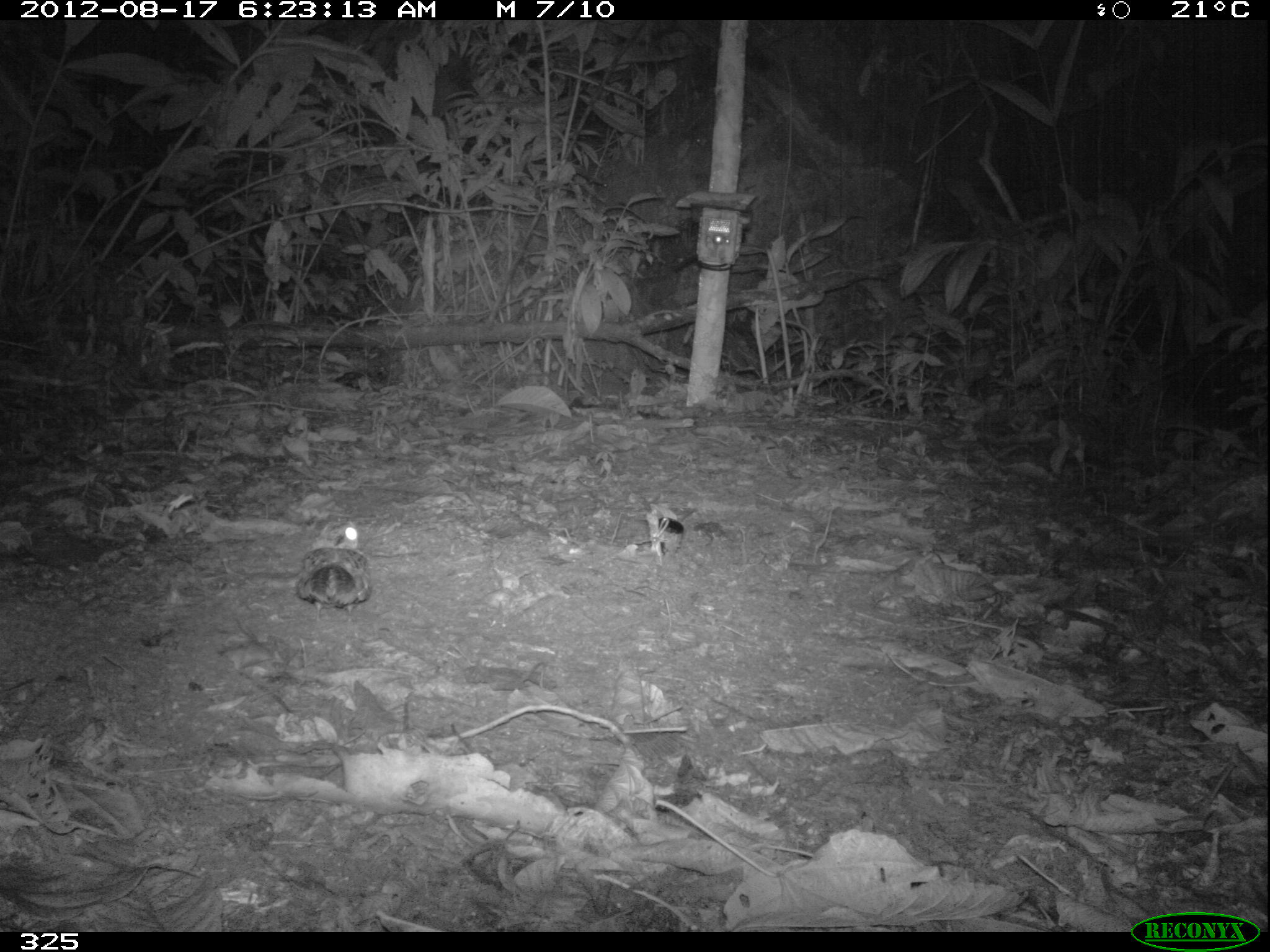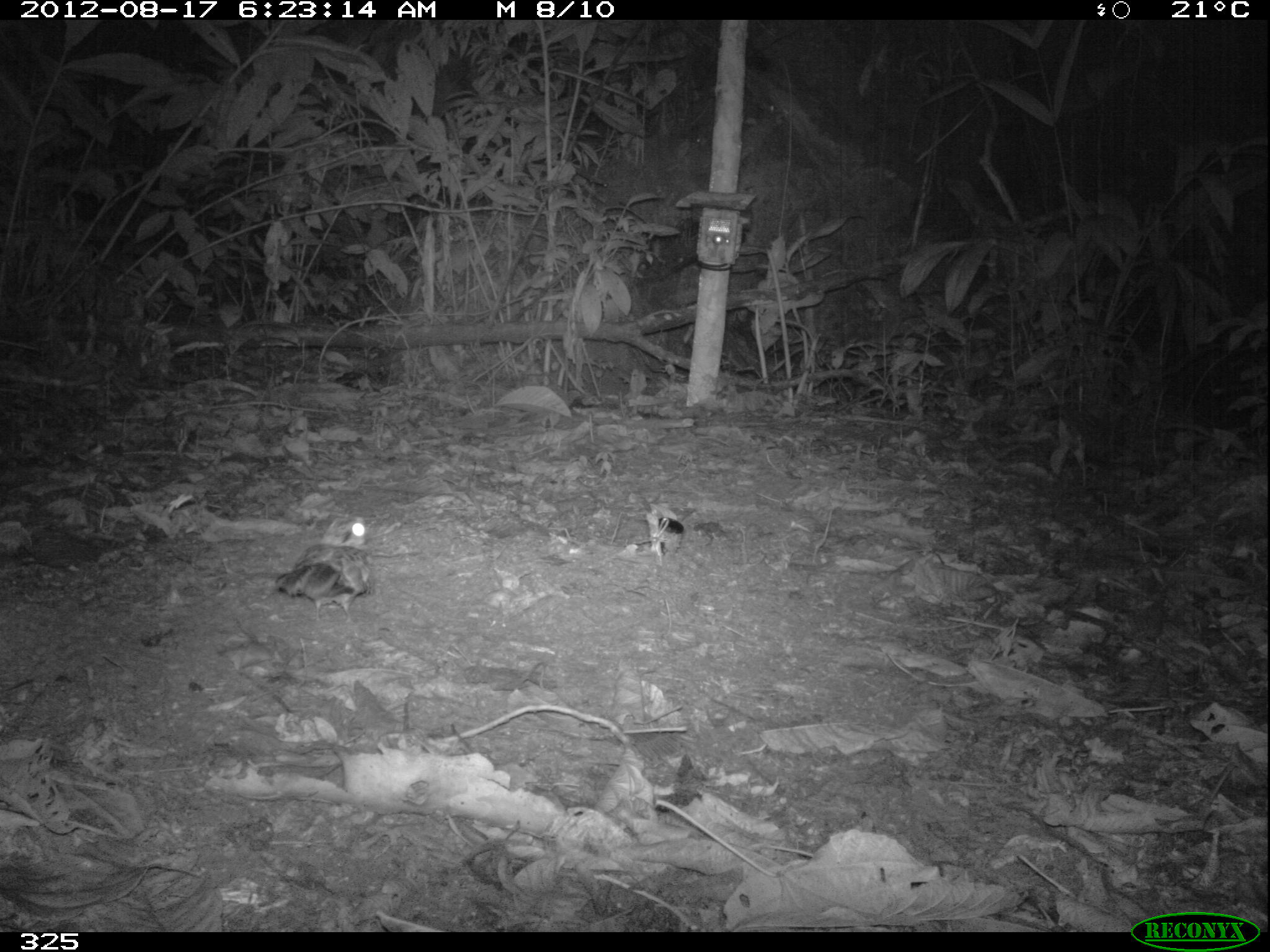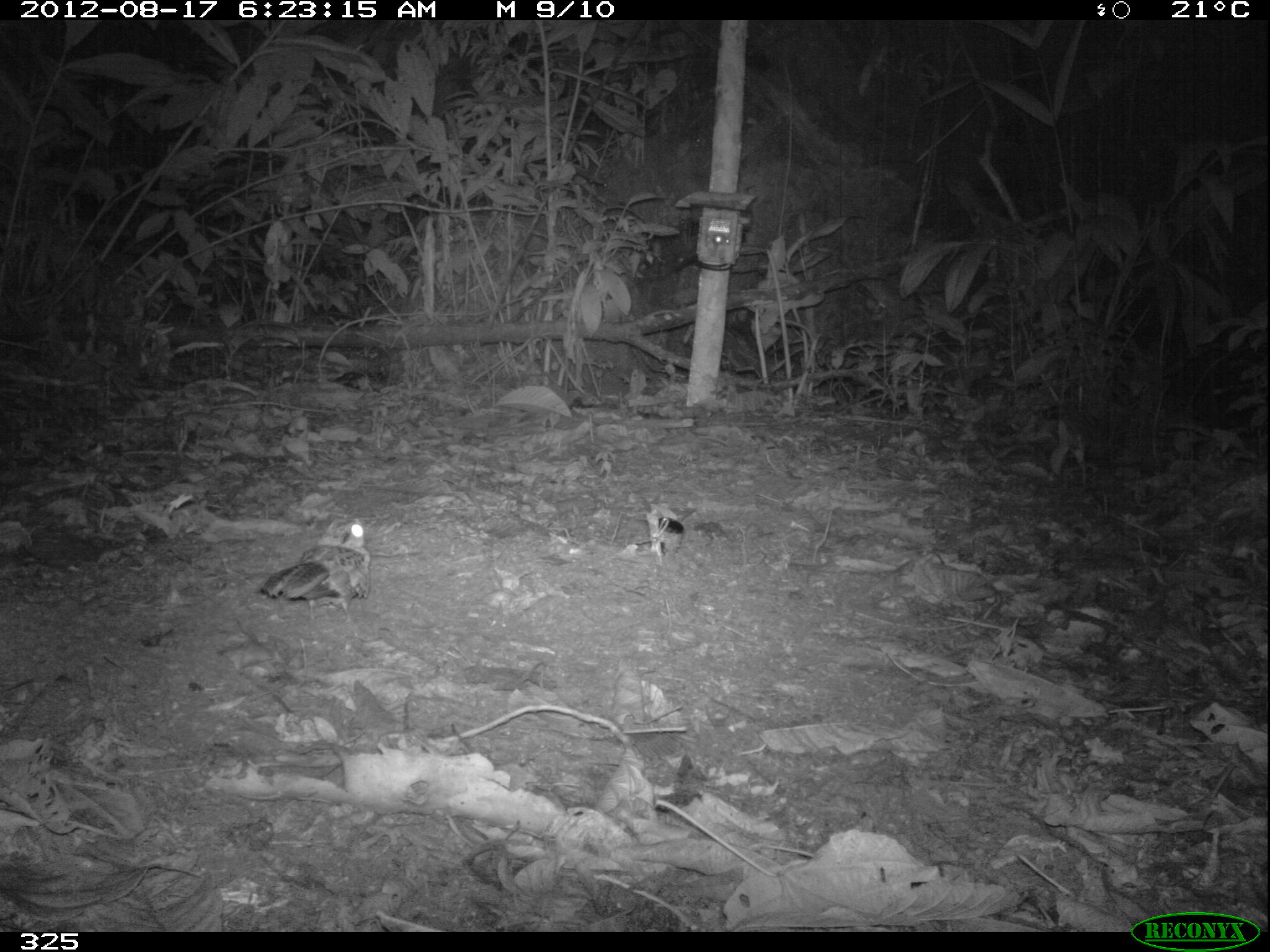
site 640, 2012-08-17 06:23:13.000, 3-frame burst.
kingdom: Animalia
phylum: Chordata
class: Aves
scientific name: Aves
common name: bird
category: unknown bird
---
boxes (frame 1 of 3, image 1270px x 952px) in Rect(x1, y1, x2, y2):
unknown bird: Rect(294, 517, 373, 622)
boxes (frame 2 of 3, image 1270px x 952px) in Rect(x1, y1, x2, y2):
unknown bird: Rect(273, 514, 373, 623)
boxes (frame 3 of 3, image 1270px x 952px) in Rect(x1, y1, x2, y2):
unknown bird: Rect(253, 517, 371, 625)